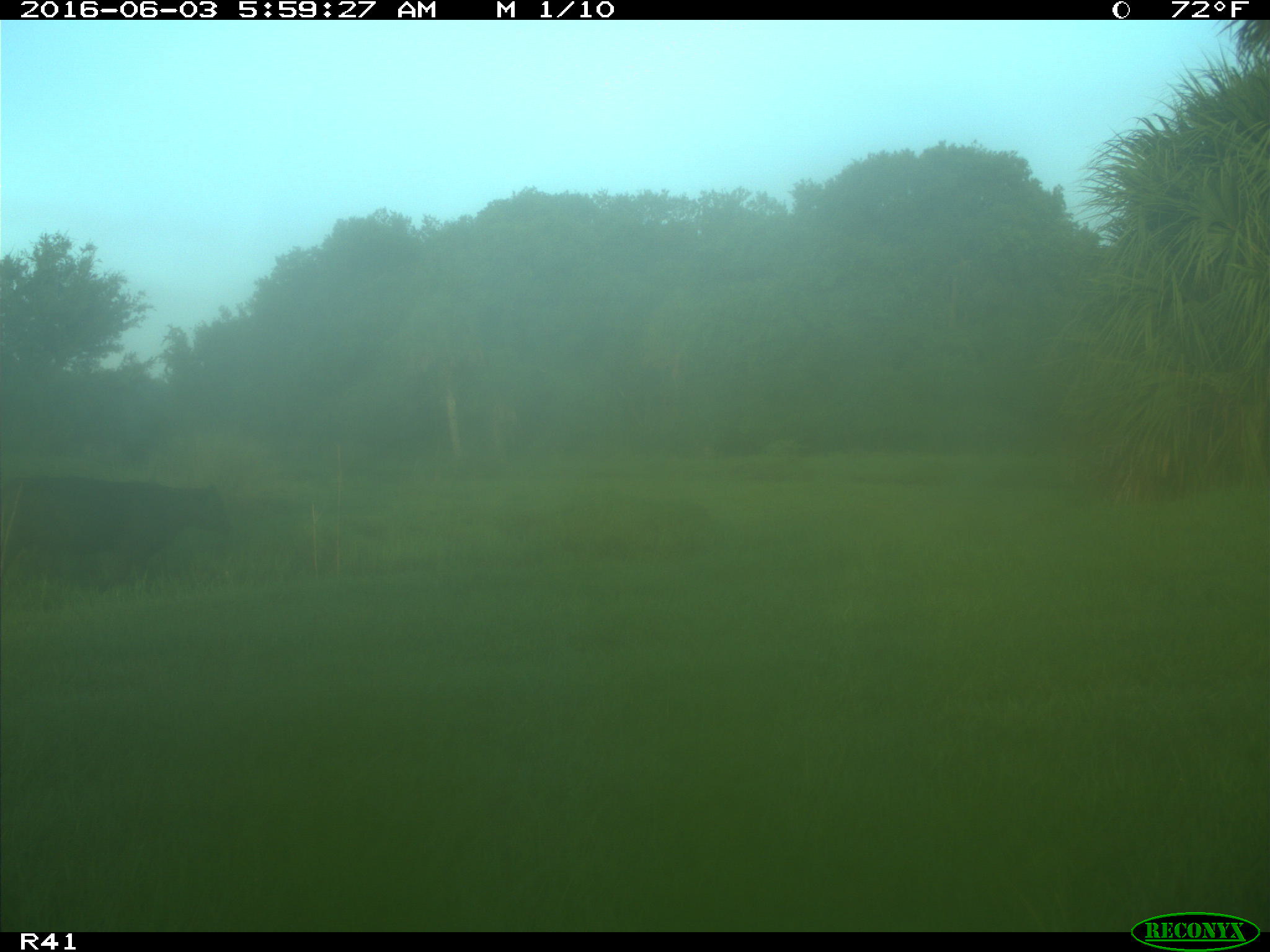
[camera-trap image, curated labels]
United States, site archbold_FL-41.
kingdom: Animalia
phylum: Chordata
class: Mammalia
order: Artiodactyla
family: Bovidae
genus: Bos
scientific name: Bos taurus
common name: domestic cow